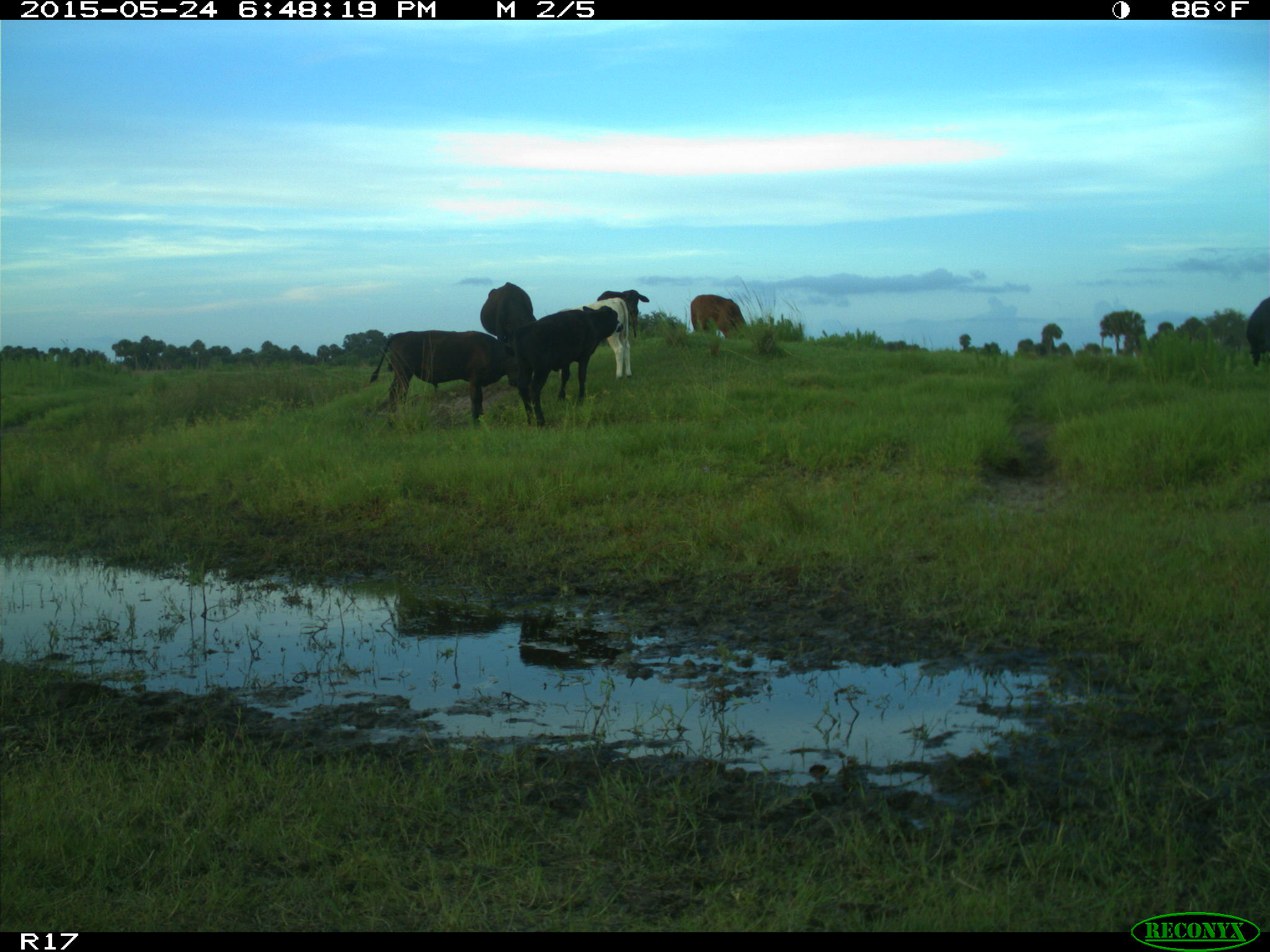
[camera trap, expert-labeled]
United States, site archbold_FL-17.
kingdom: Animalia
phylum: Chordata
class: Mammalia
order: Artiodactyla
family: Bovidae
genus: Bos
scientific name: Bos taurus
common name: domestic cow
Bos taurus (domestic cow).